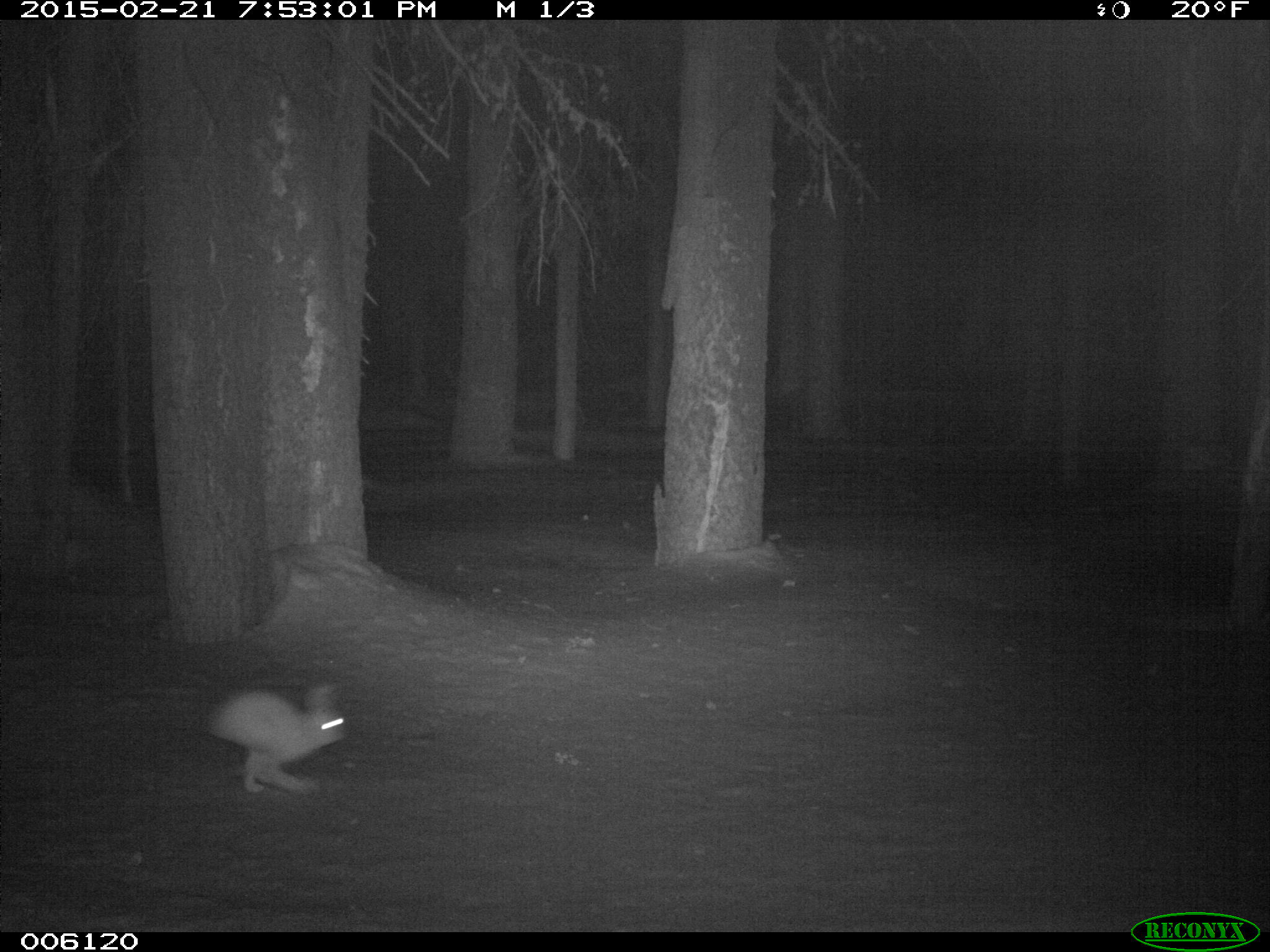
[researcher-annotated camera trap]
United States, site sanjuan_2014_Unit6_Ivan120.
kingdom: Animalia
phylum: Chordata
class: Mammalia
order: Lagomorpha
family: Leporidae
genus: Lepus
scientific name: Lepus americanus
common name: snowshoe hare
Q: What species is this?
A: Lepus americanus (snowshoe hare).